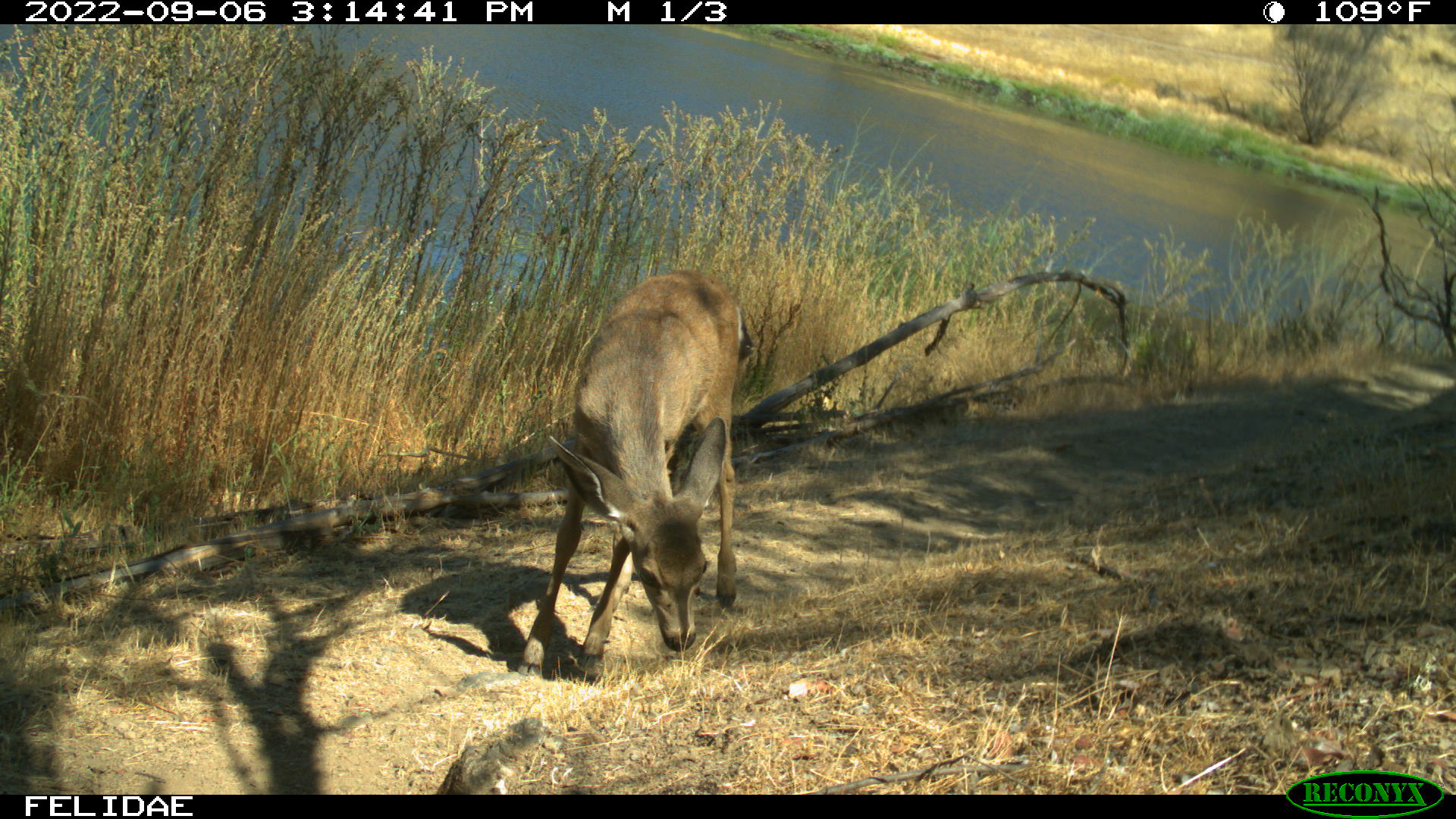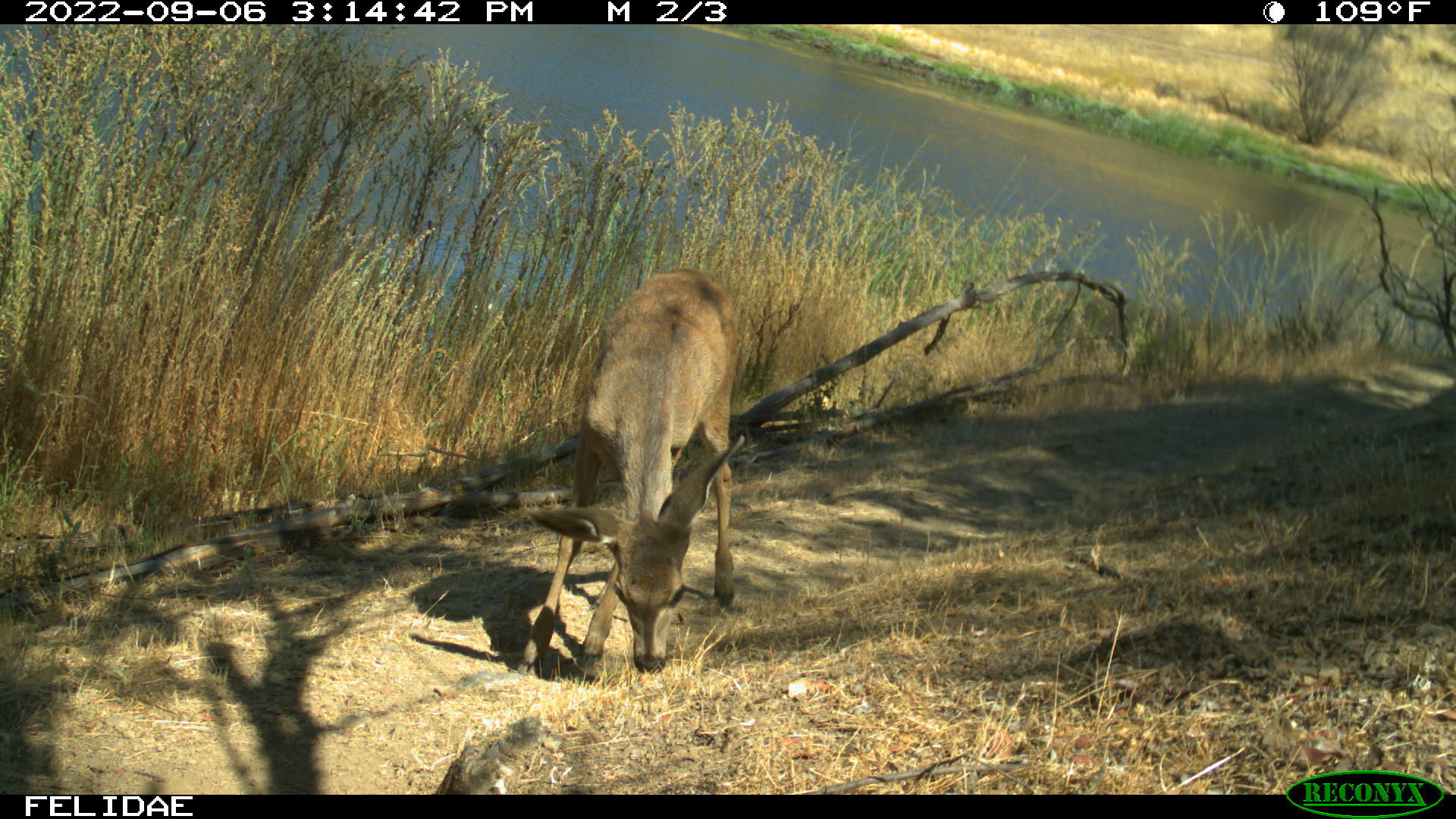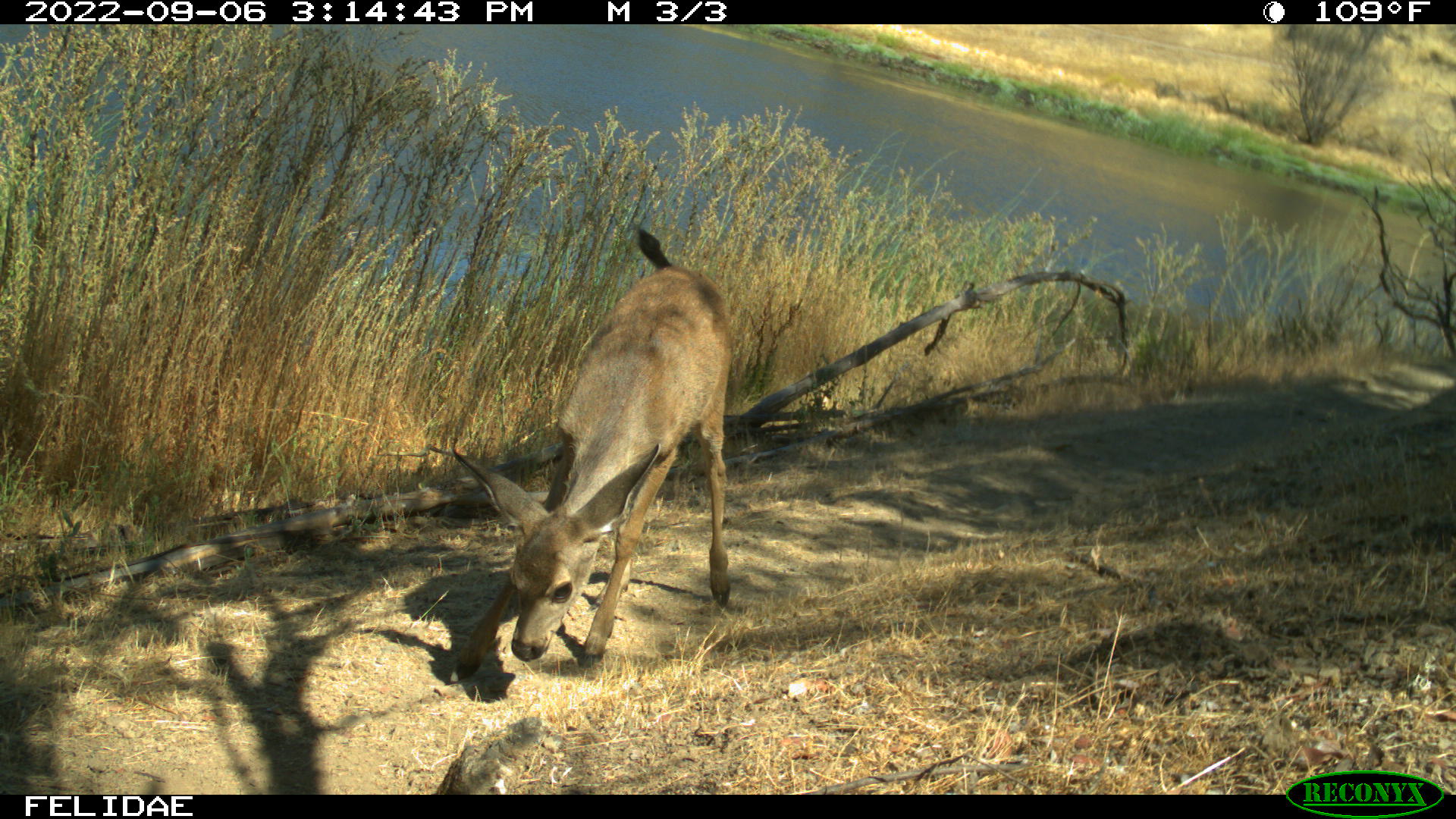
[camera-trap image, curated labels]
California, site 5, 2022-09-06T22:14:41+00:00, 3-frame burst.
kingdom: Animalia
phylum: Chordata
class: Mammalia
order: Artiodactyla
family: Cervidae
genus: Odocoileus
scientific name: Odocoileus hemionus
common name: mule deer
Mule deer (Odocoileus hemionus).